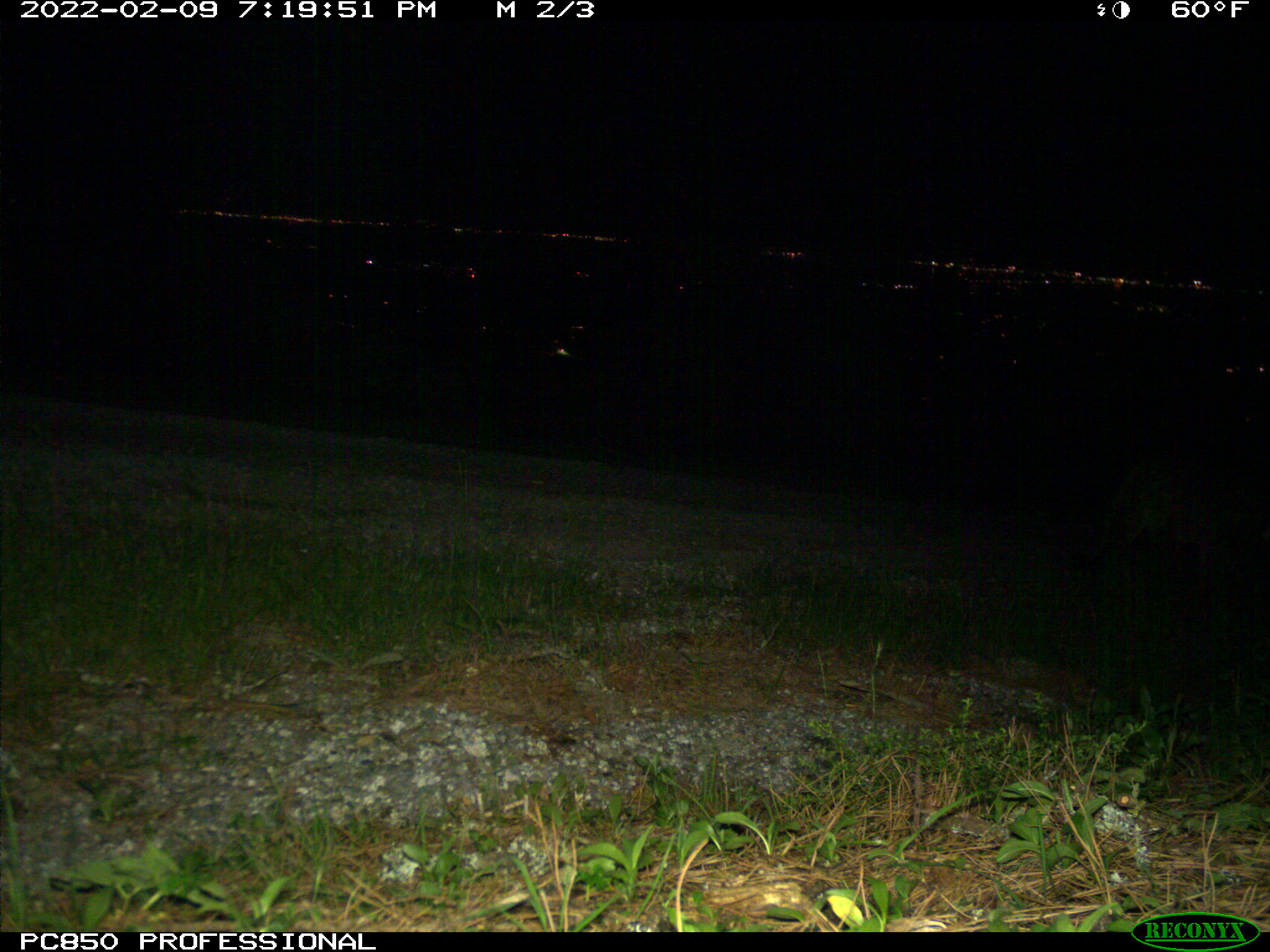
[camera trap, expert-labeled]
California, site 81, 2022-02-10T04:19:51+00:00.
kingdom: Animalia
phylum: Chordata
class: Mammalia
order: Carnivora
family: Felidae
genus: Puma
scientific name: Puma concolor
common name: puma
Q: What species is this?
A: Puma (Puma concolor).